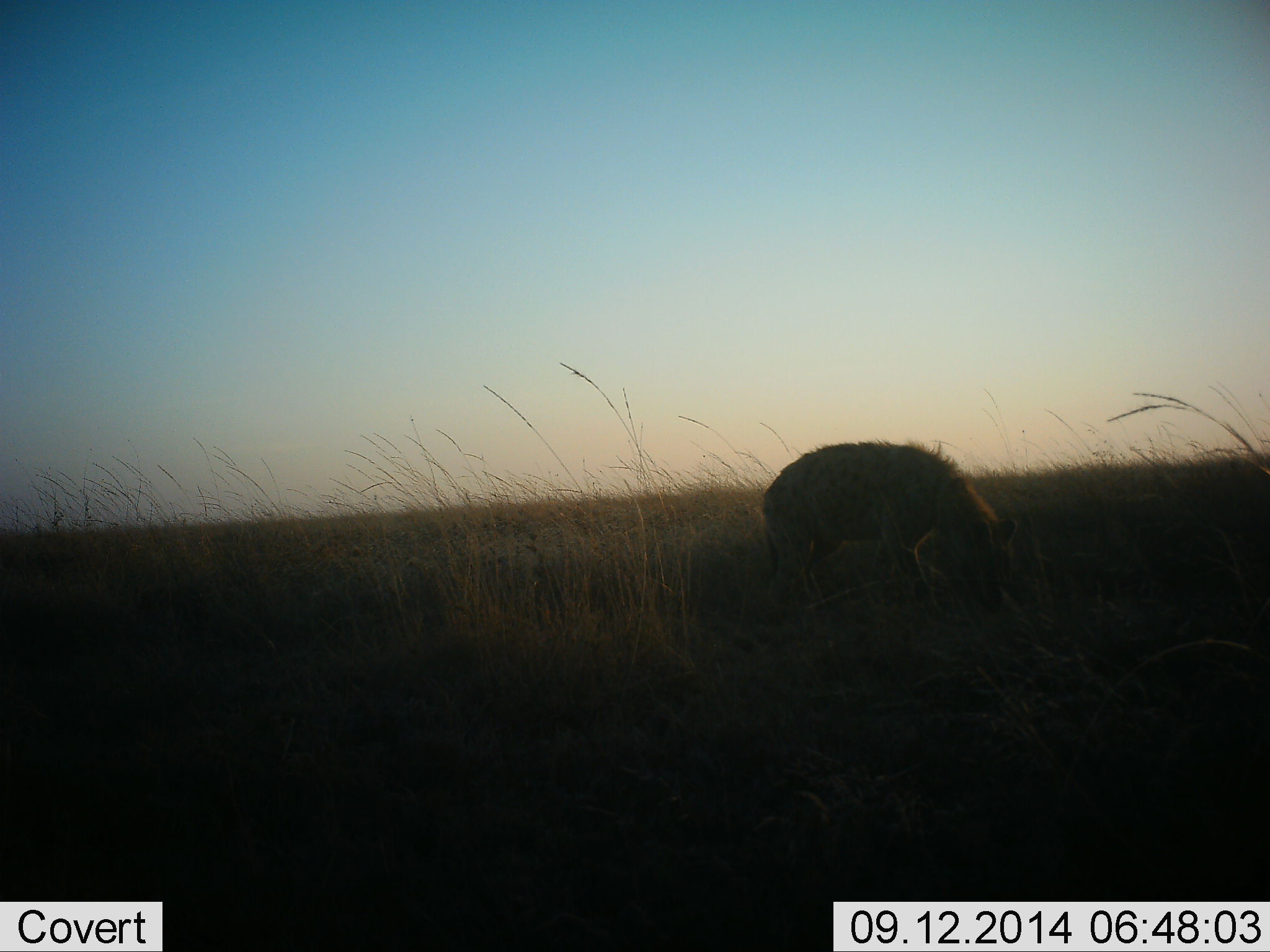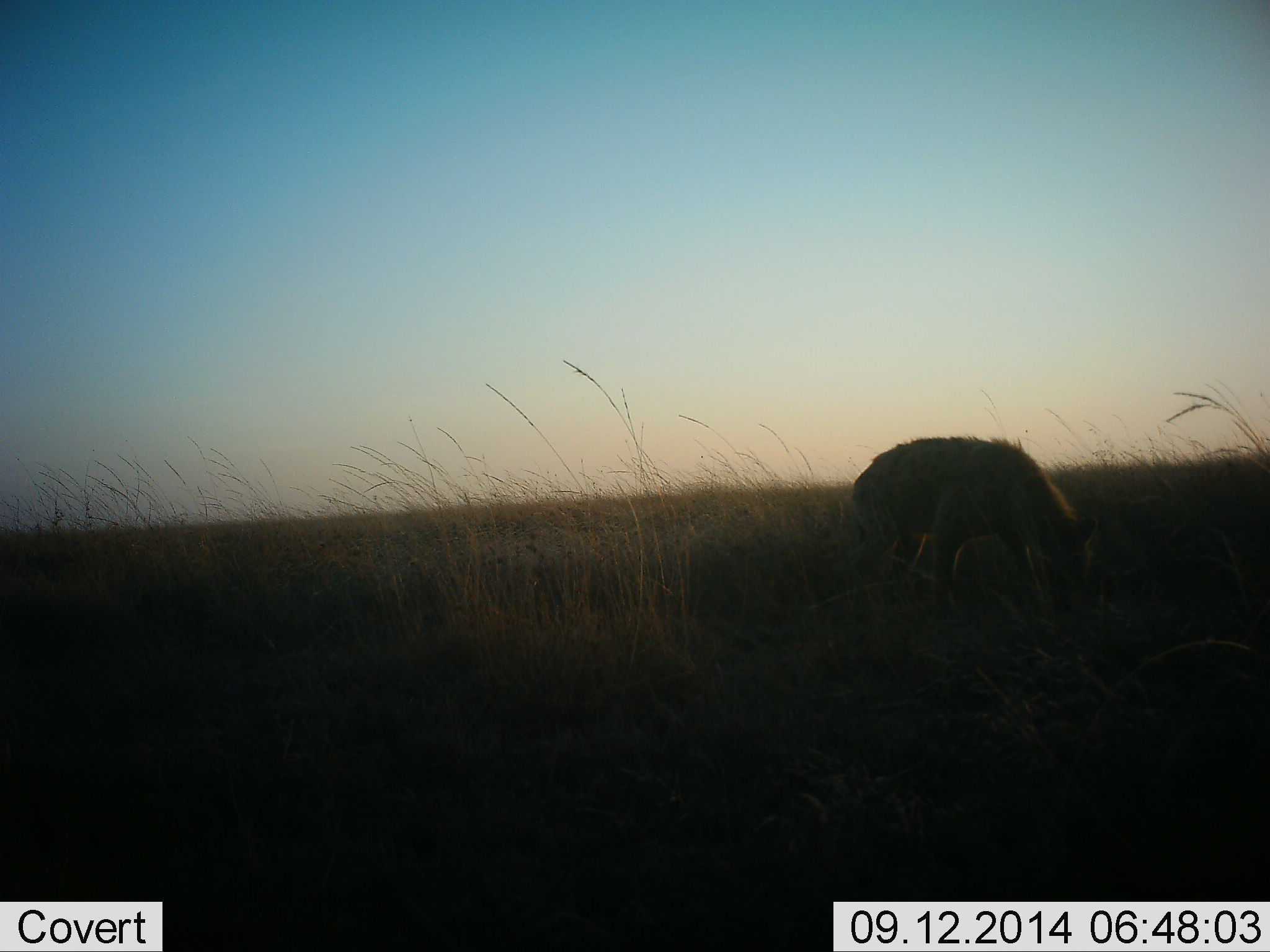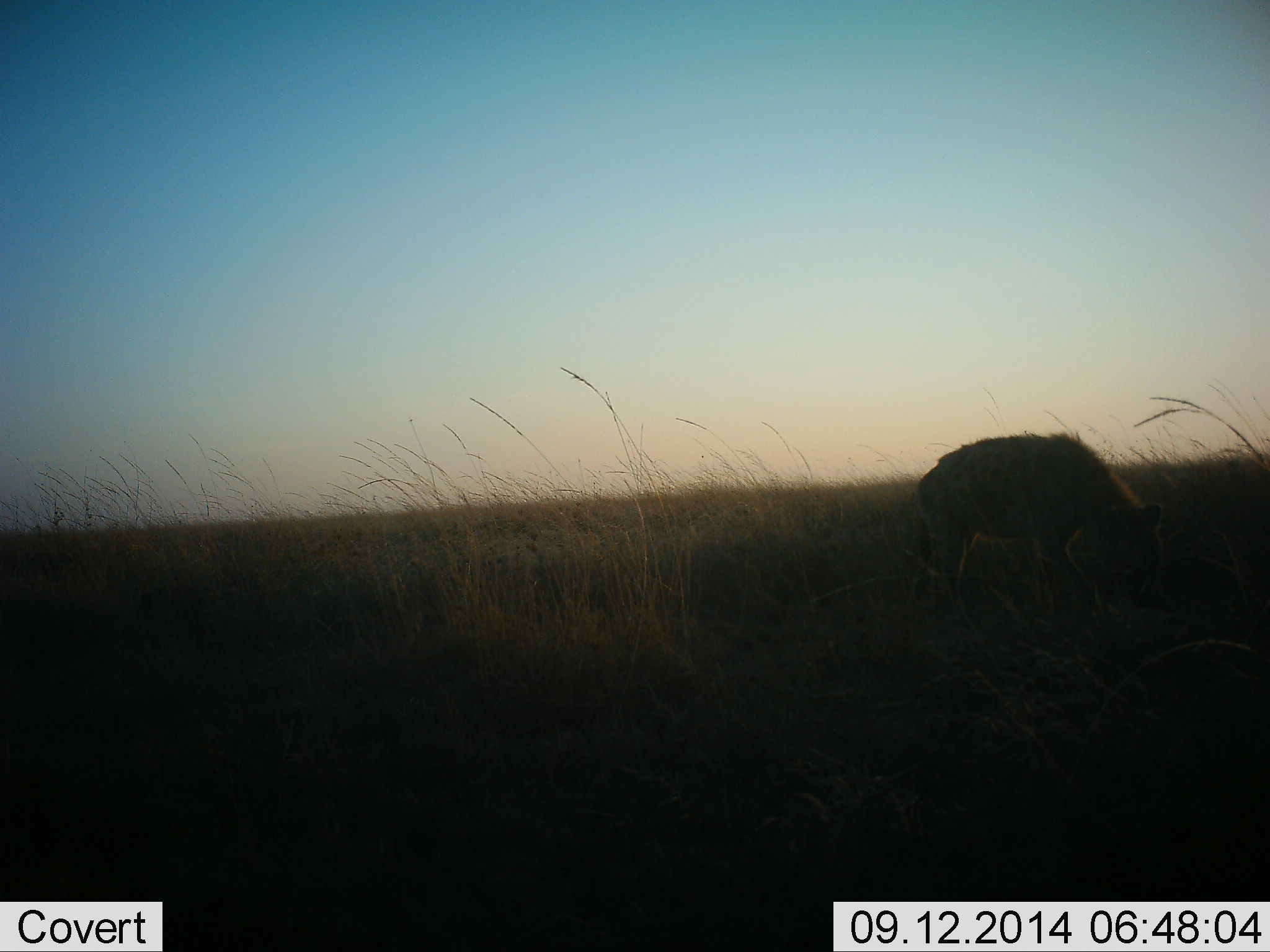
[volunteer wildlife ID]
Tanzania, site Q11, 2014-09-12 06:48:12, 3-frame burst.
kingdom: Animalia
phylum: Chordata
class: Mammalia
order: Carnivora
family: Hyaenidae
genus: Crocuta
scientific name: Crocuta crocuta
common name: spotted hyena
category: hyenaspotted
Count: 1.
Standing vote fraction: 0%.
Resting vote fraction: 0%.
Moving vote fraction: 90%.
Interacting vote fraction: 0%.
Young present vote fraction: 0%.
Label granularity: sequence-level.